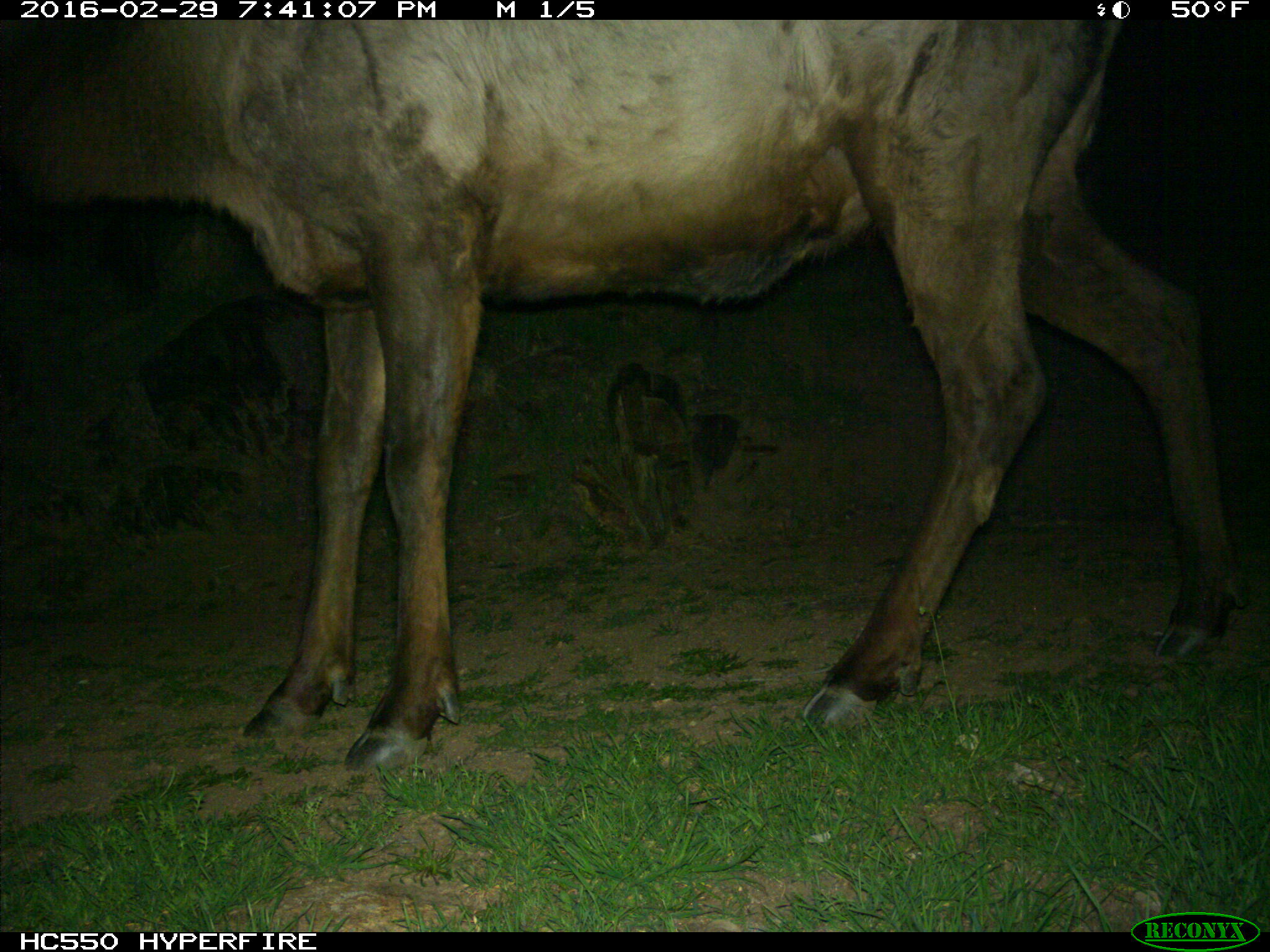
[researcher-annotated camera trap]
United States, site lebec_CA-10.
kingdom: Animalia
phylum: Chordata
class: Mammalia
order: Artiodactyla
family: Cervidae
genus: Cervus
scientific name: Cervus canadensis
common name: elk